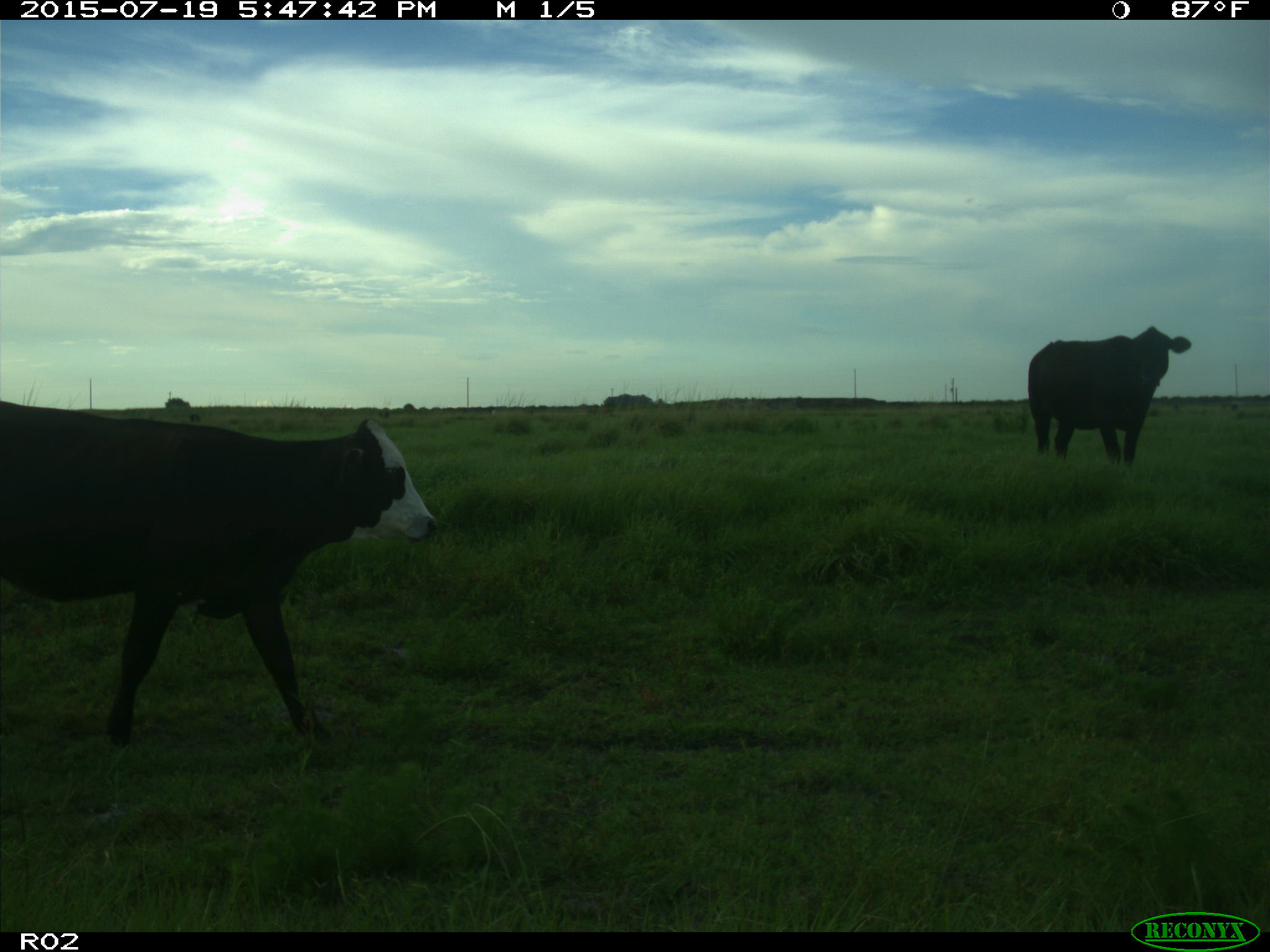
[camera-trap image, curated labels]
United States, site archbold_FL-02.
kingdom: Animalia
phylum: Chordata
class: Mammalia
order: Artiodactyla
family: Bovidae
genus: Bos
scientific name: Bos taurus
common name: domestic cow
Bos taurus (domestic cow).